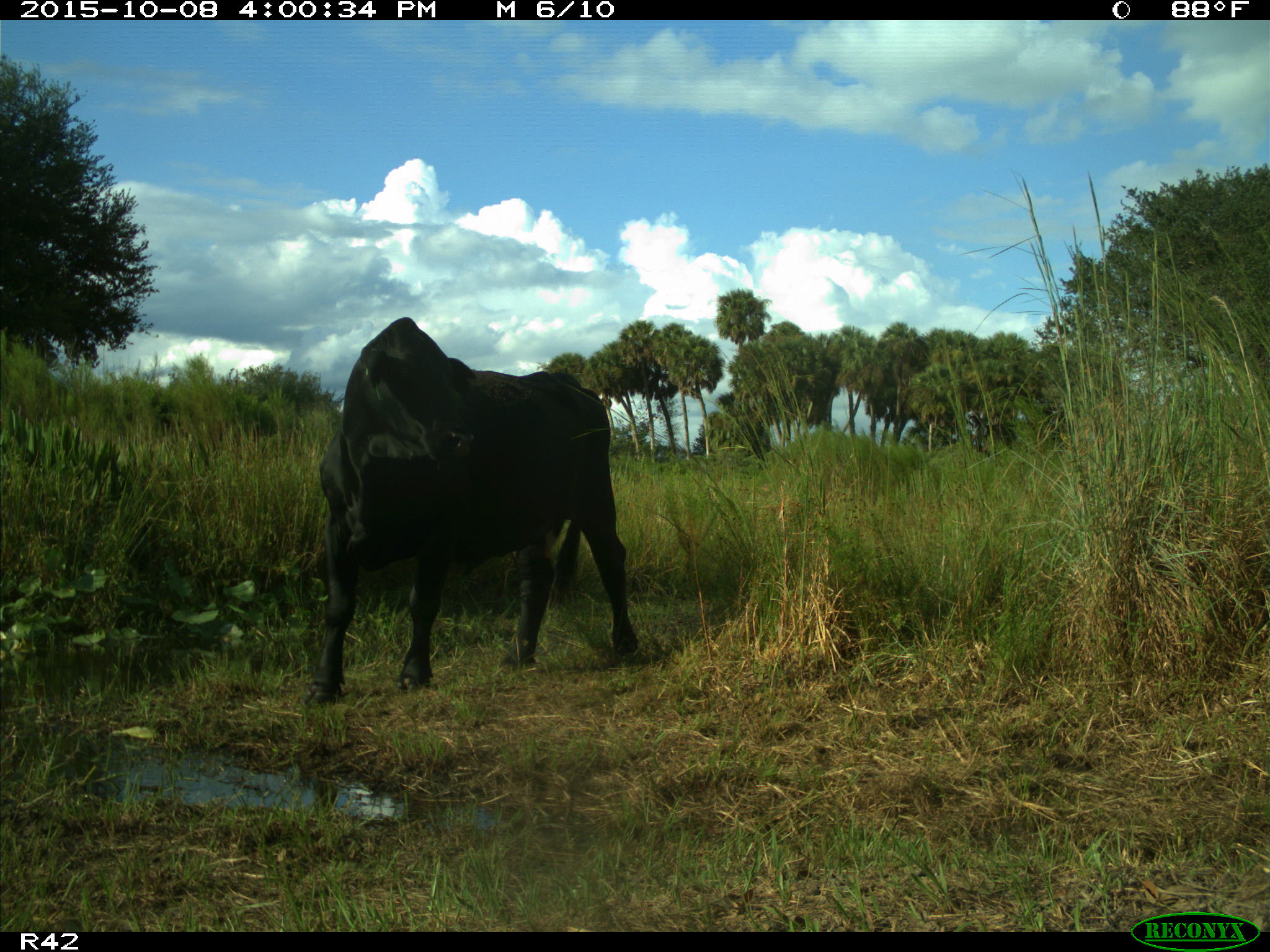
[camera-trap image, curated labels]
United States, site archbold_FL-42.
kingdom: Animalia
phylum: Chordata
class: Mammalia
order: Artiodactyla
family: Bovidae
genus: Bos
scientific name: Bos taurus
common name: domestic cow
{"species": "Bos taurus (domestic cow)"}